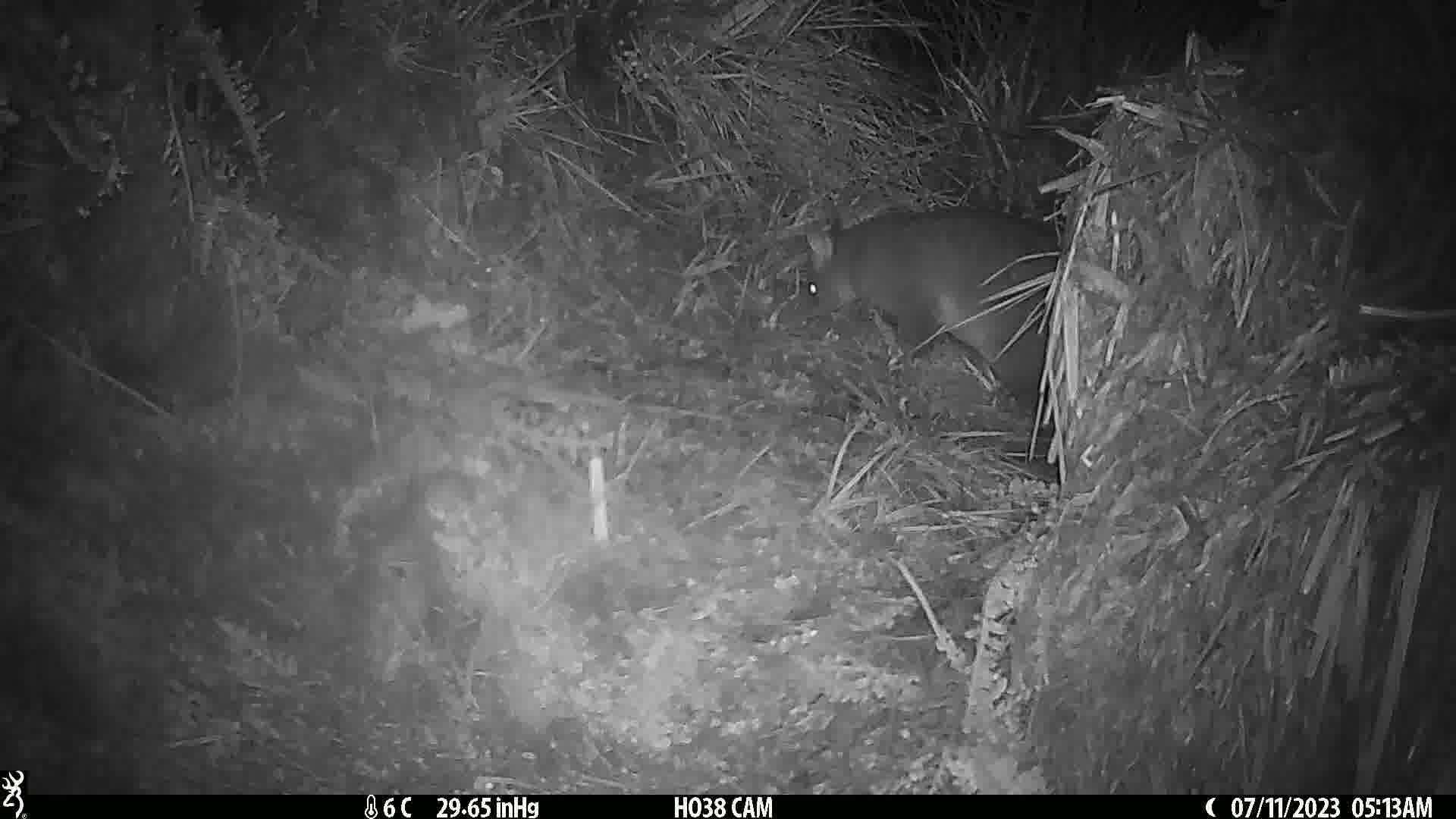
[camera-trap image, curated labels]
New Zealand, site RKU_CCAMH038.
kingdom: Animalia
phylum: Chordata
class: Mammalia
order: Diprotodontia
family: Phalangeridae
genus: Trichosurus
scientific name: Trichosurus vulpecula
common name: common brushtail possum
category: possum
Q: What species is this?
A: Possum (common brushtail possum) (Trichosurus vulpecula).